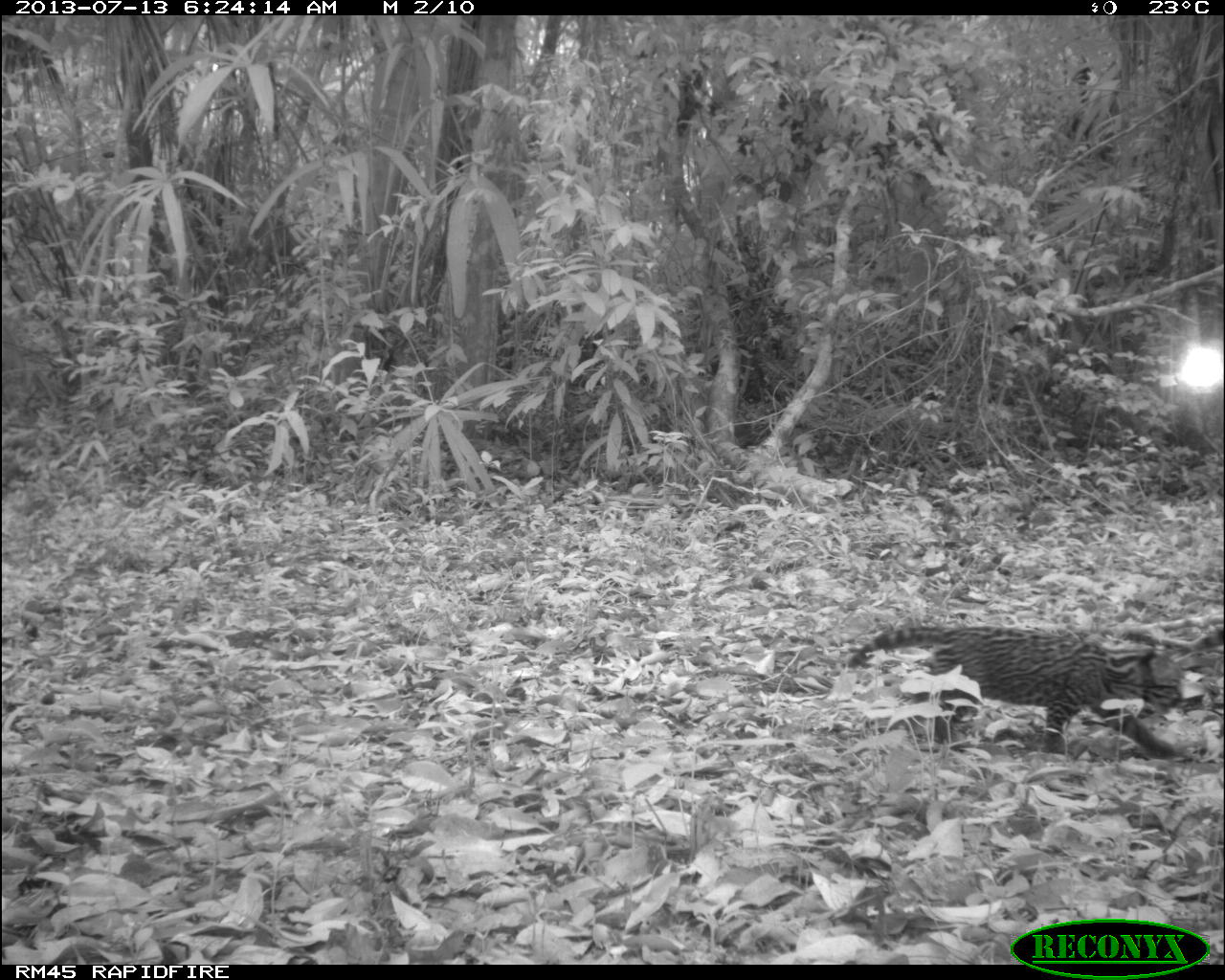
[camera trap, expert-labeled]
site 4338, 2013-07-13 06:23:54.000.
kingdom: Animalia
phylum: Chordata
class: Mammalia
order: Carnivora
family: Felidae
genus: Leopardus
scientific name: Leopardus pardalis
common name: ocelot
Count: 2.